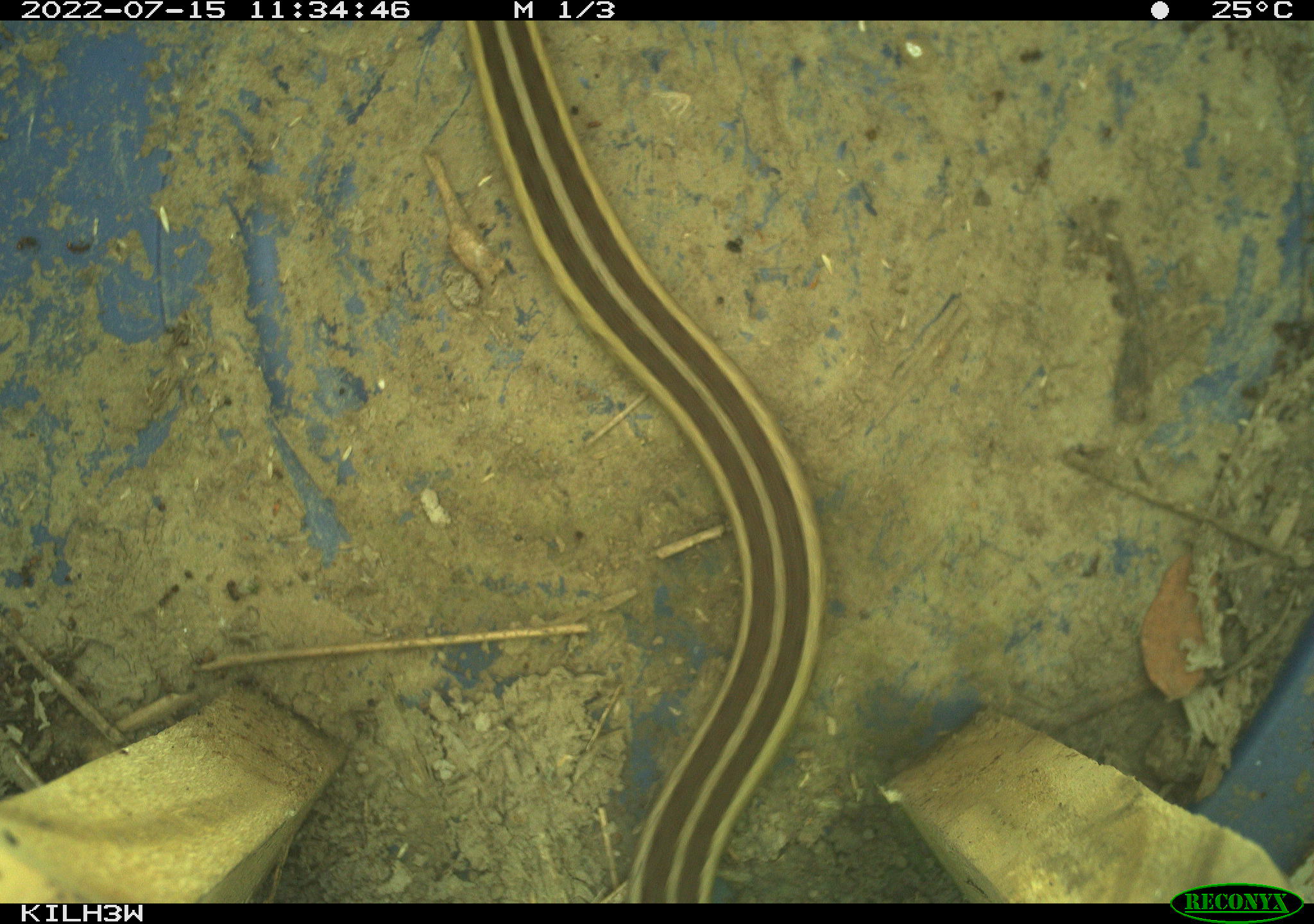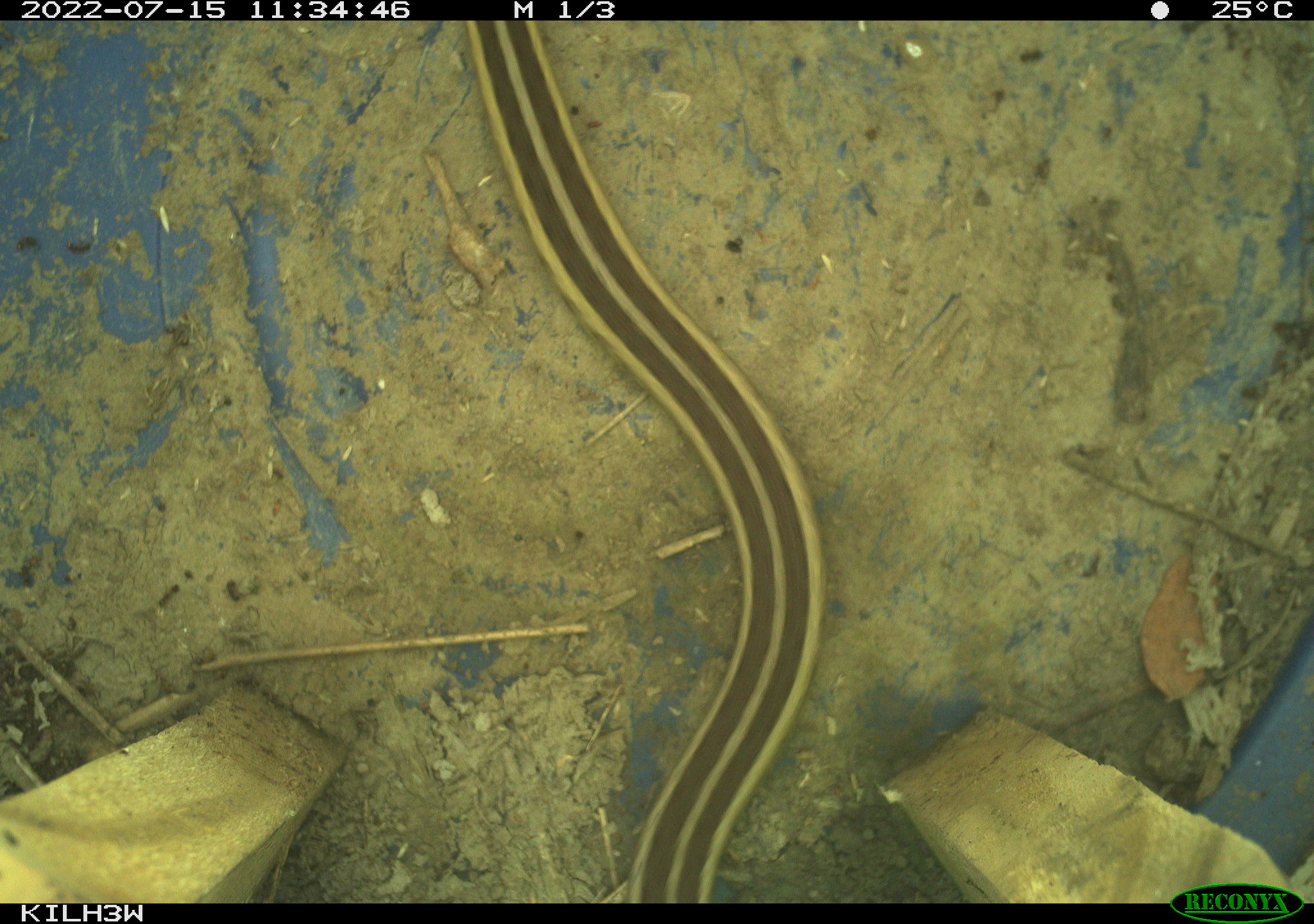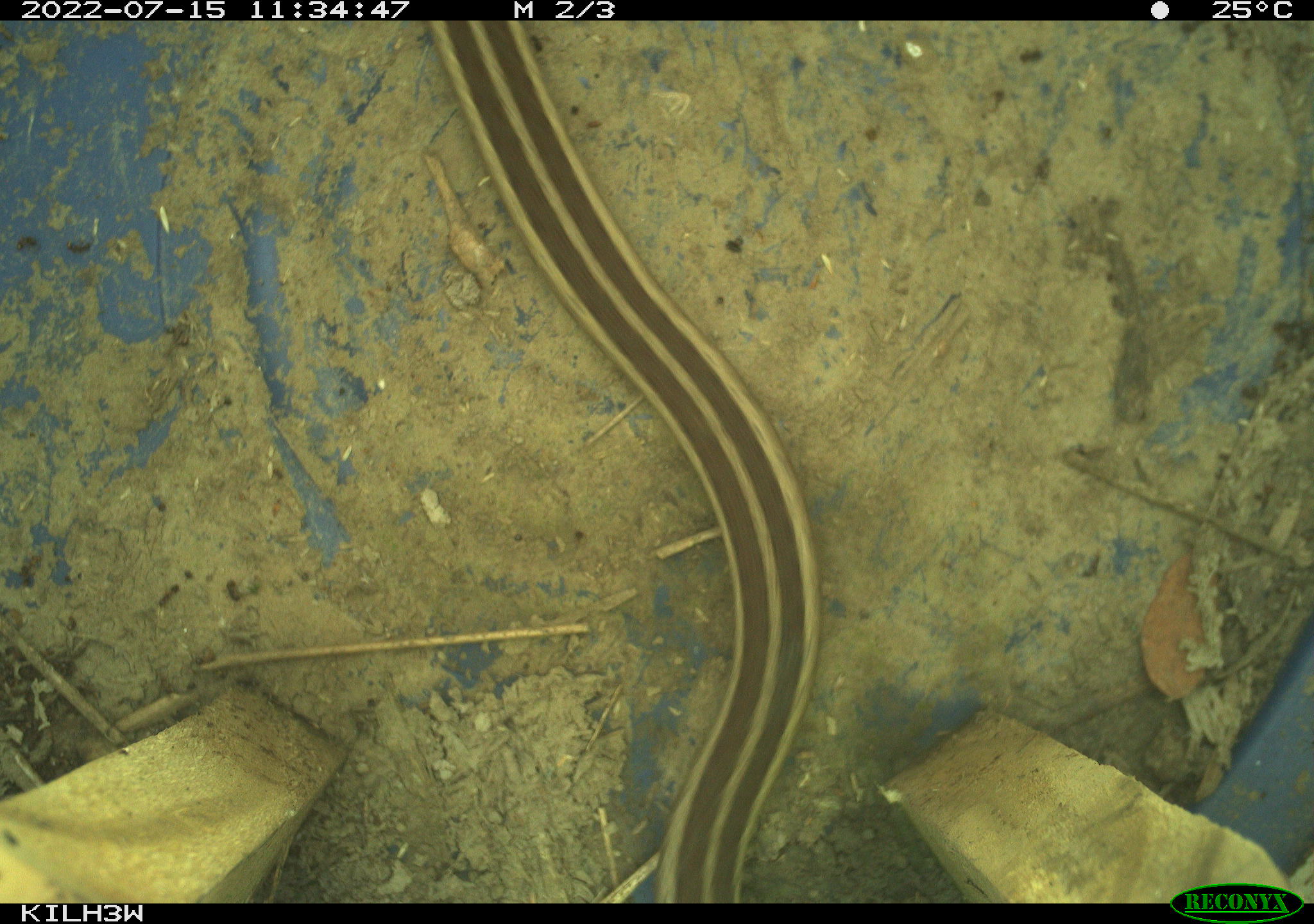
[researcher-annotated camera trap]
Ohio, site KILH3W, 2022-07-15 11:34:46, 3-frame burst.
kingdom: Animalia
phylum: Chordata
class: Reptilia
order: Squamata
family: Colubridae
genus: Thamnophis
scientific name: Thamnophis sirtalis sirtalis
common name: eastern gartersnake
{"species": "eastern gartersnake (Thamnophis sirtalis sirtalis)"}